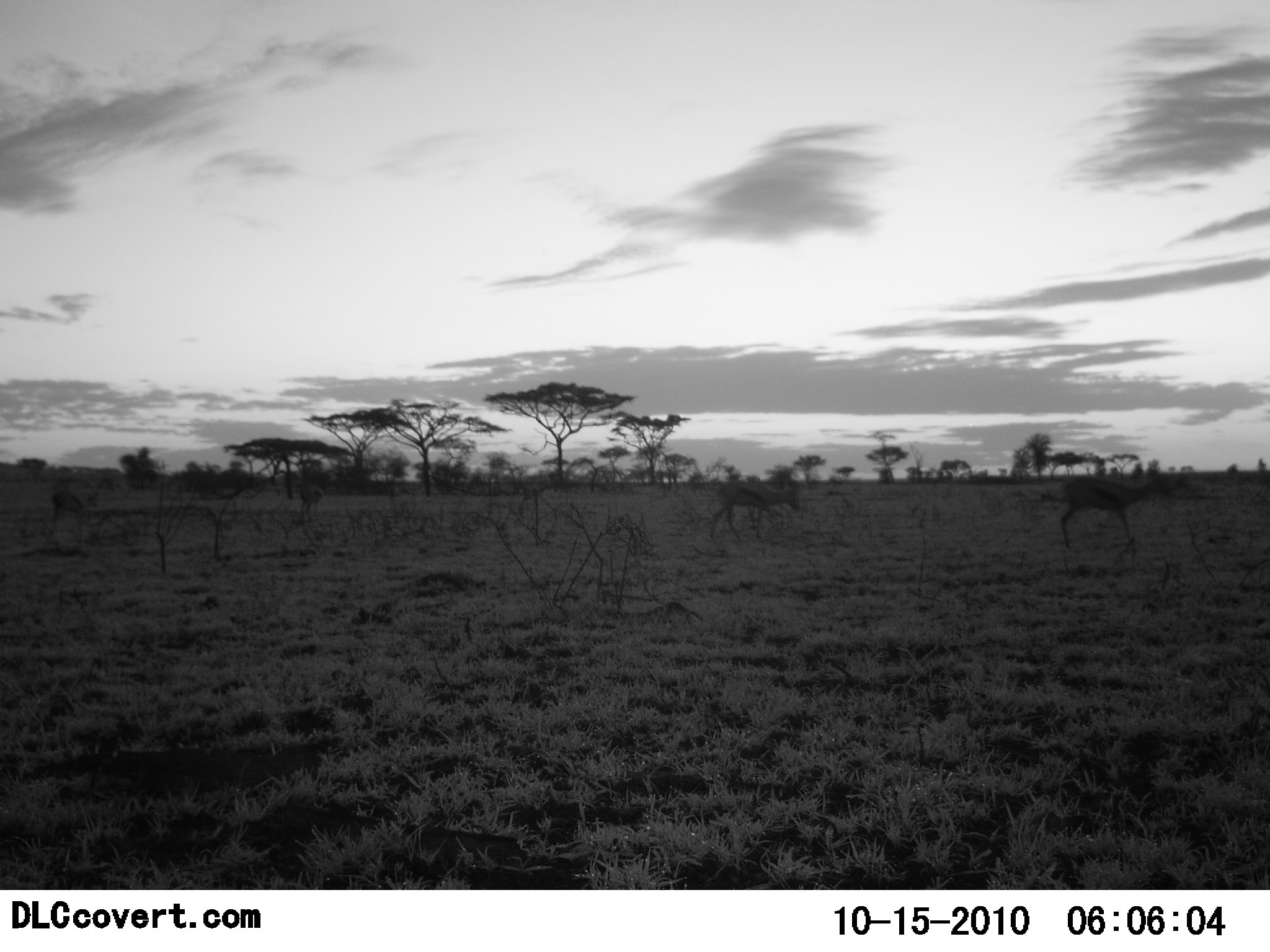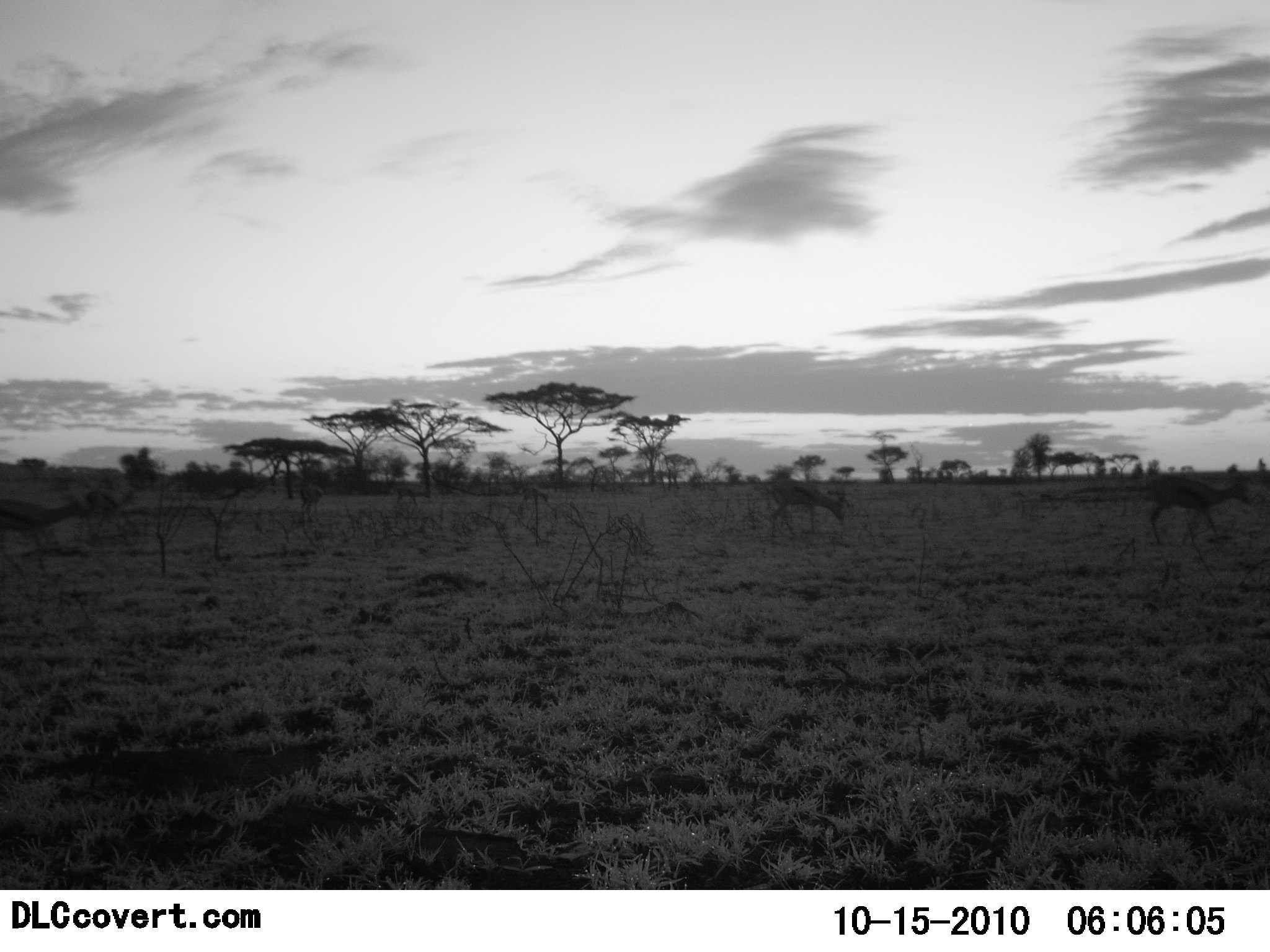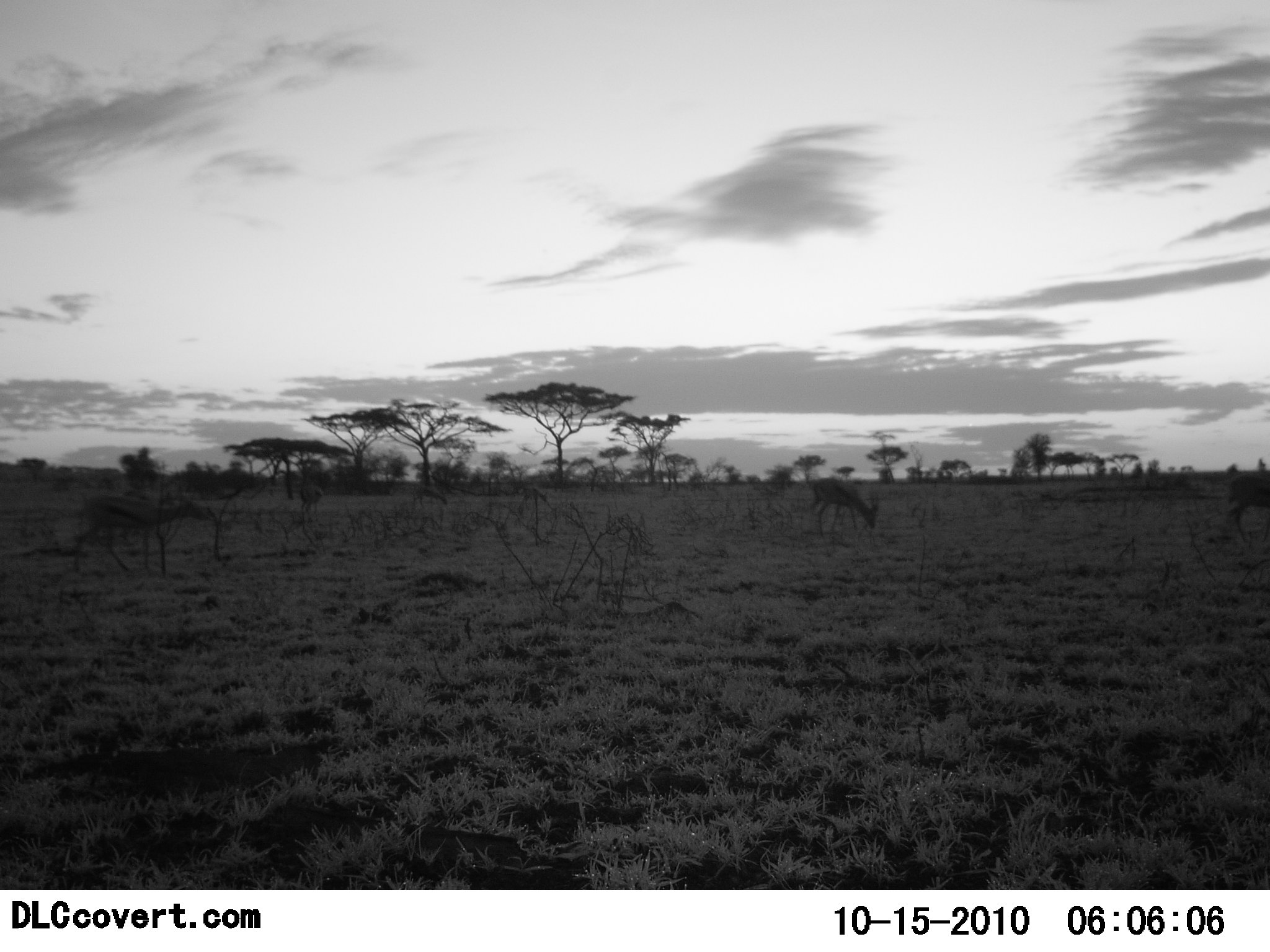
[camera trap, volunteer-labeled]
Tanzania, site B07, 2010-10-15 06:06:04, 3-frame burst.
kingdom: Animalia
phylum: Chordata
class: Mammalia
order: Artiodactyla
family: Bovidae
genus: Eudorcas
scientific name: Eudorcas thomsonii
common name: thomson's gazelle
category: gazellethomsons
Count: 4.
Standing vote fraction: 10%.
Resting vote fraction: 0%.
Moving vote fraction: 95%.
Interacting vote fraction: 0%.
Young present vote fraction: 0%.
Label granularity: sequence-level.